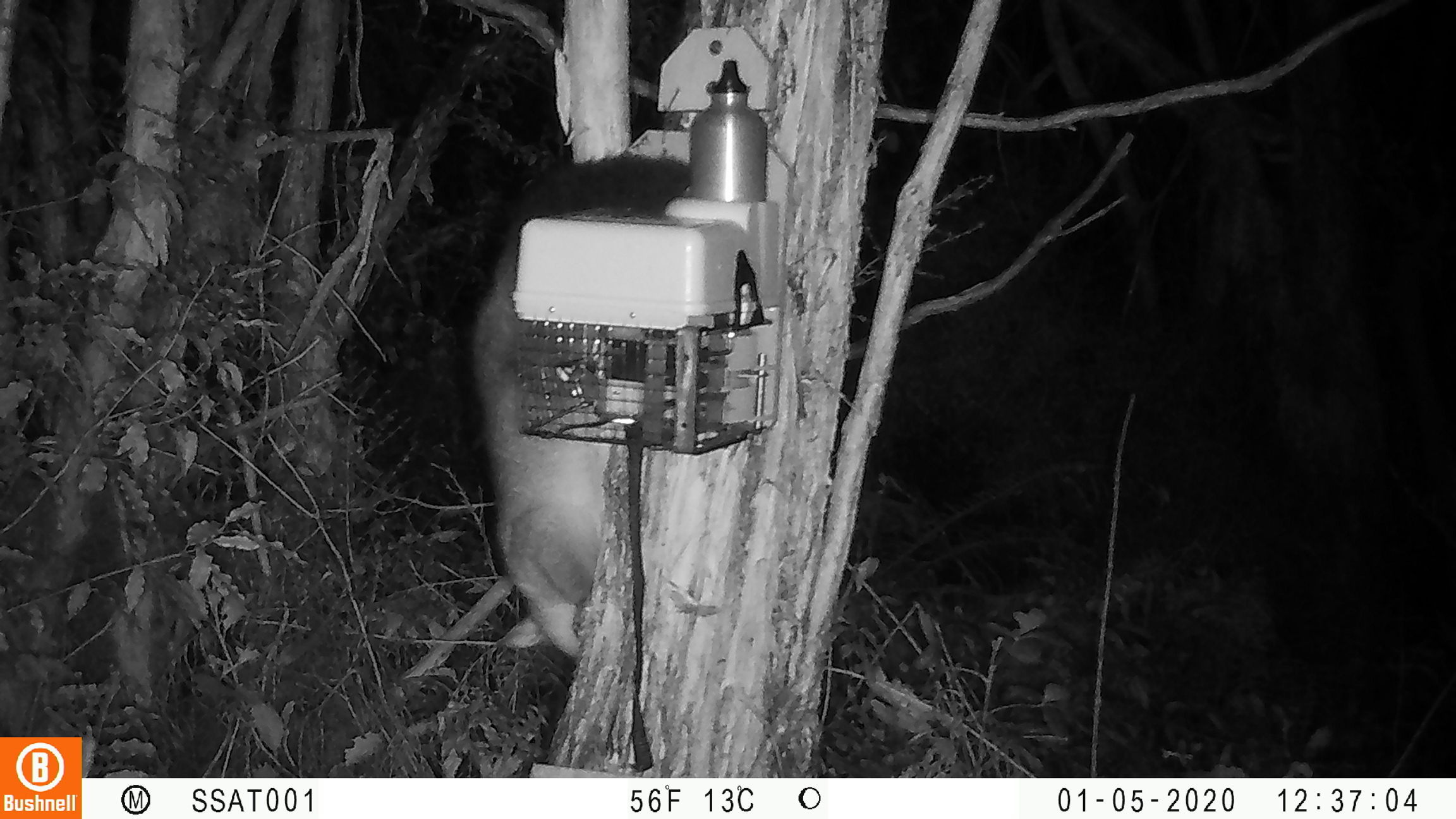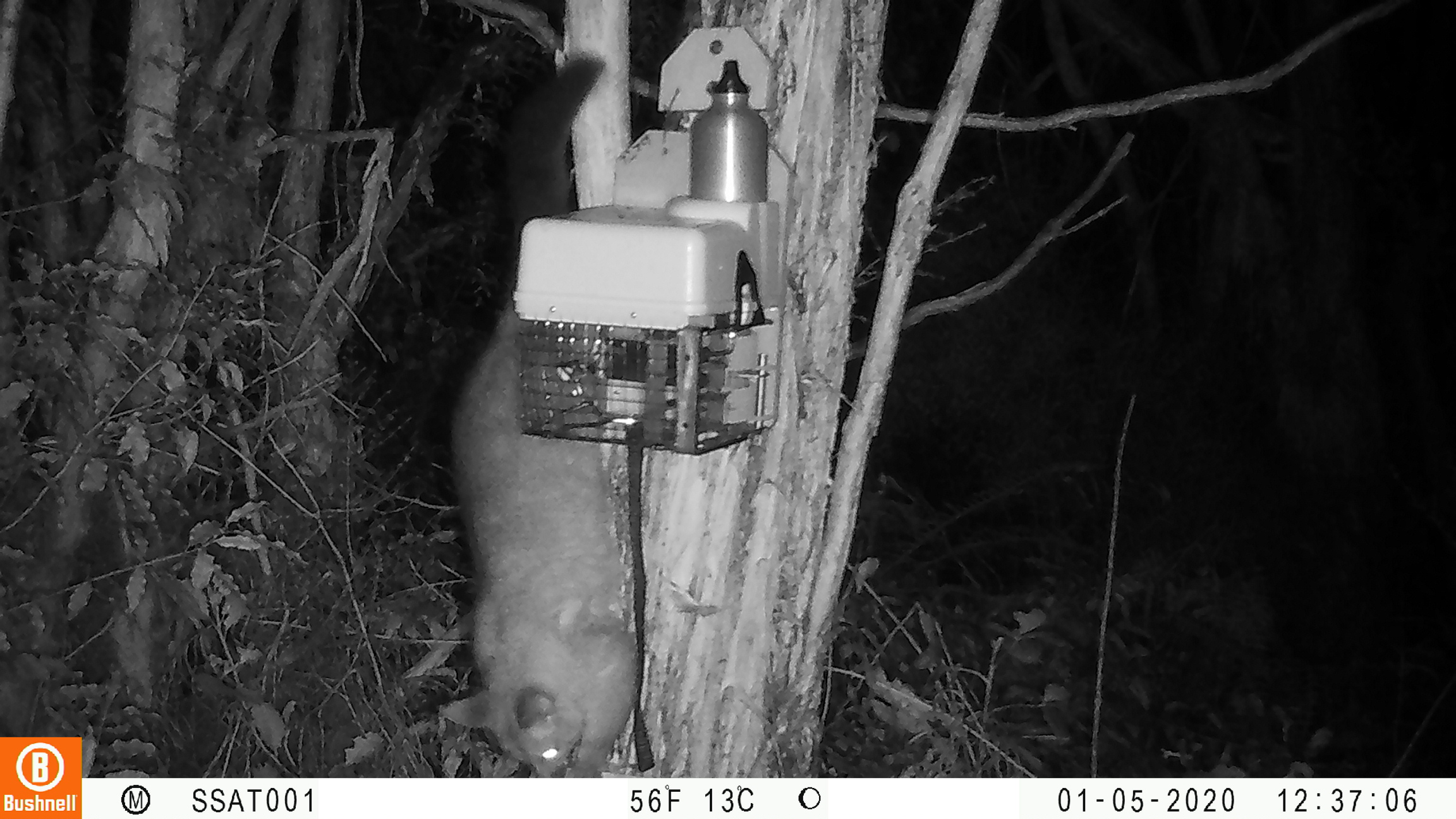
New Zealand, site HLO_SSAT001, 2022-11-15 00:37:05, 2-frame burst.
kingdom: Animalia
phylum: Chordata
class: Mammalia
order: Diprotodontia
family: Phalangeridae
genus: Trichosurus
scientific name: Trichosurus vulpecula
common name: common brushtail possum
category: possum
Possum (common brushtail possum) (Trichosurus vulpecula).